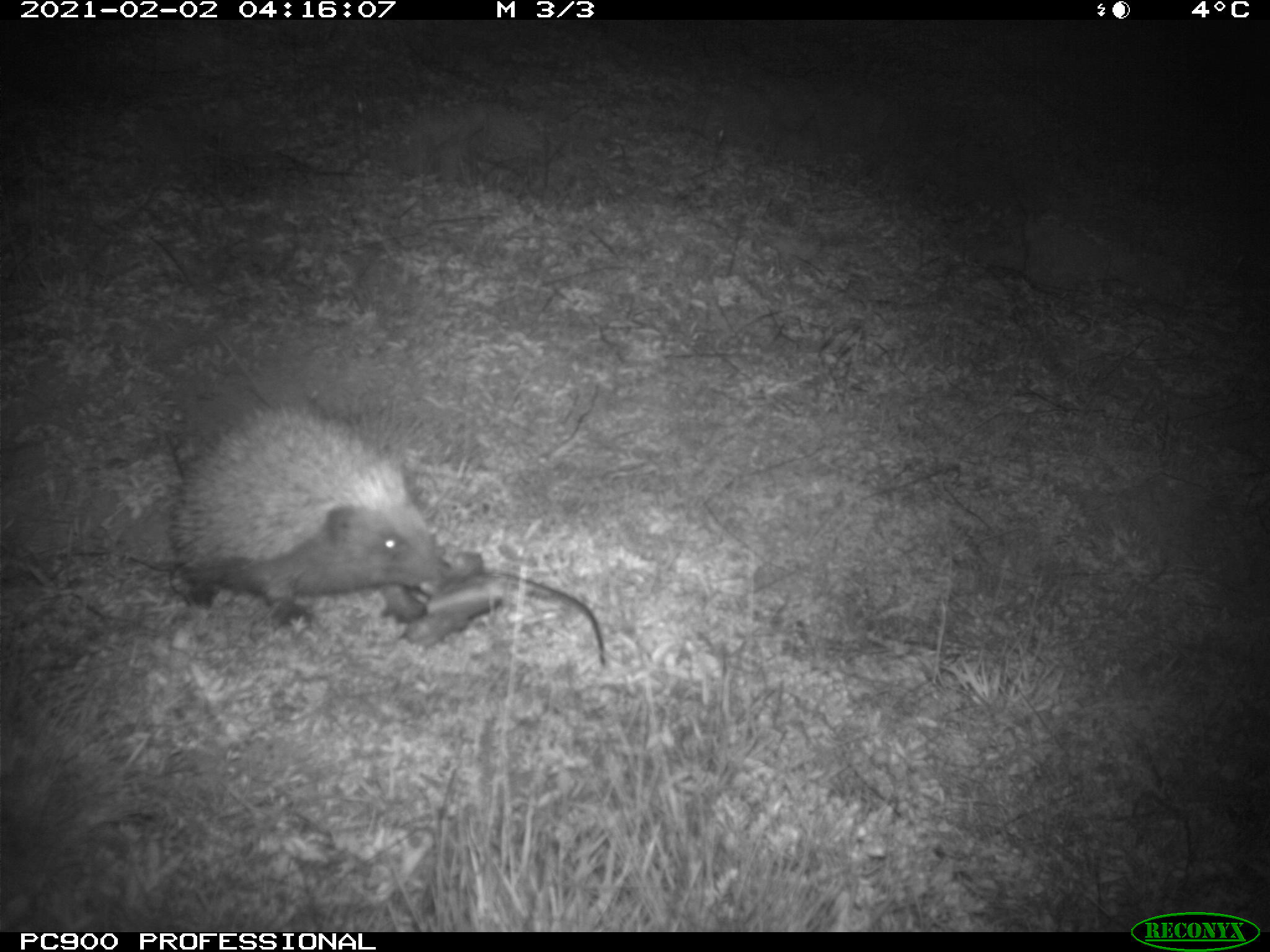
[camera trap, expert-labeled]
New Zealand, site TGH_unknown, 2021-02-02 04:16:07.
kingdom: Animalia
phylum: Chordata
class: Mammalia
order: Eulipotyphla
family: Erinaceidae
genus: Erinaceus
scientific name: Erinaceus europaeus europaeus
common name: european hedgehog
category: hedgehog